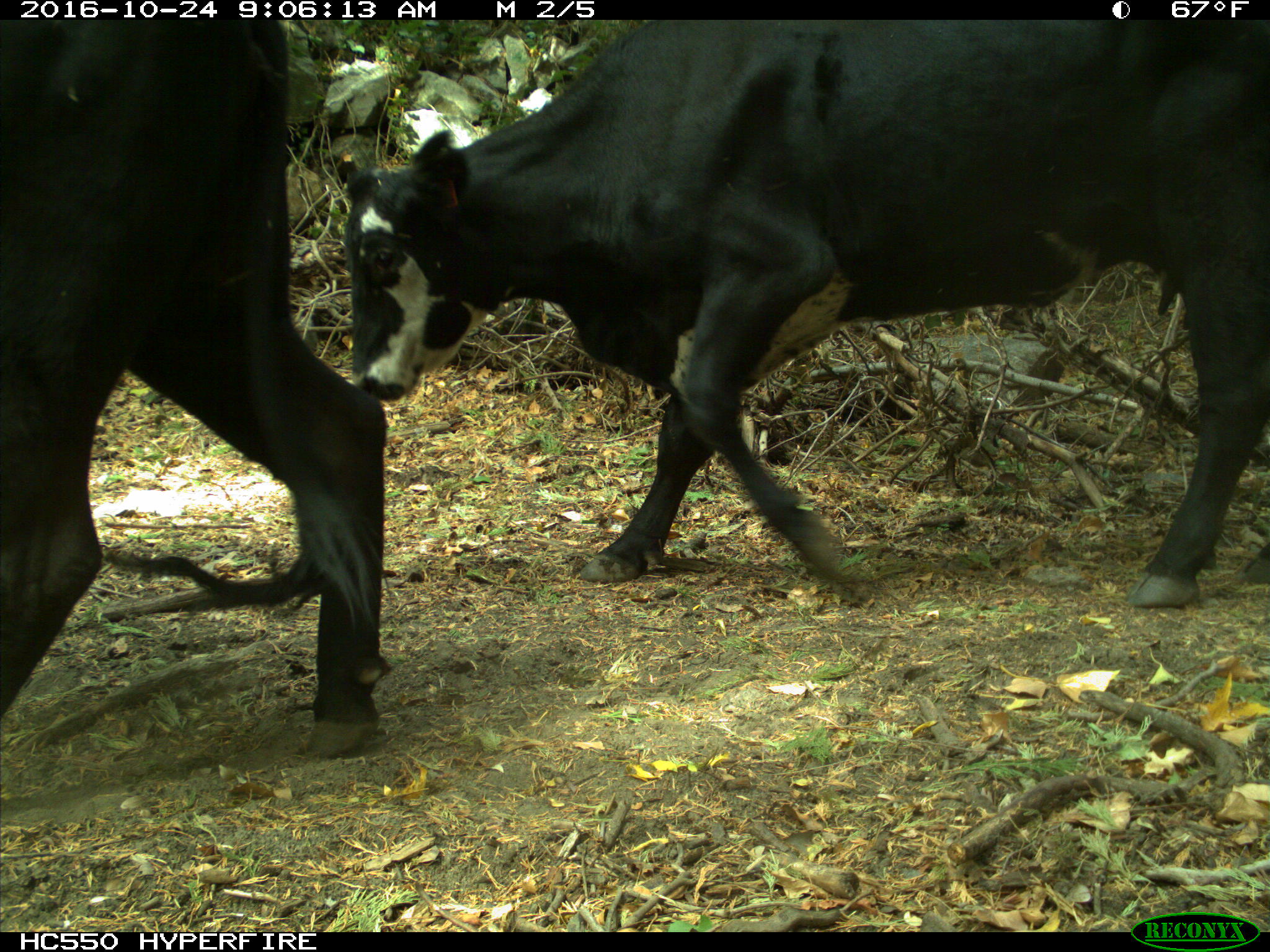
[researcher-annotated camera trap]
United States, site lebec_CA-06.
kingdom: Animalia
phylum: Chordata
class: Mammalia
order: Artiodactyla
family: Bovidae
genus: Bos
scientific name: Bos taurus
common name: domestic cow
Bos taurus (domestic cow).